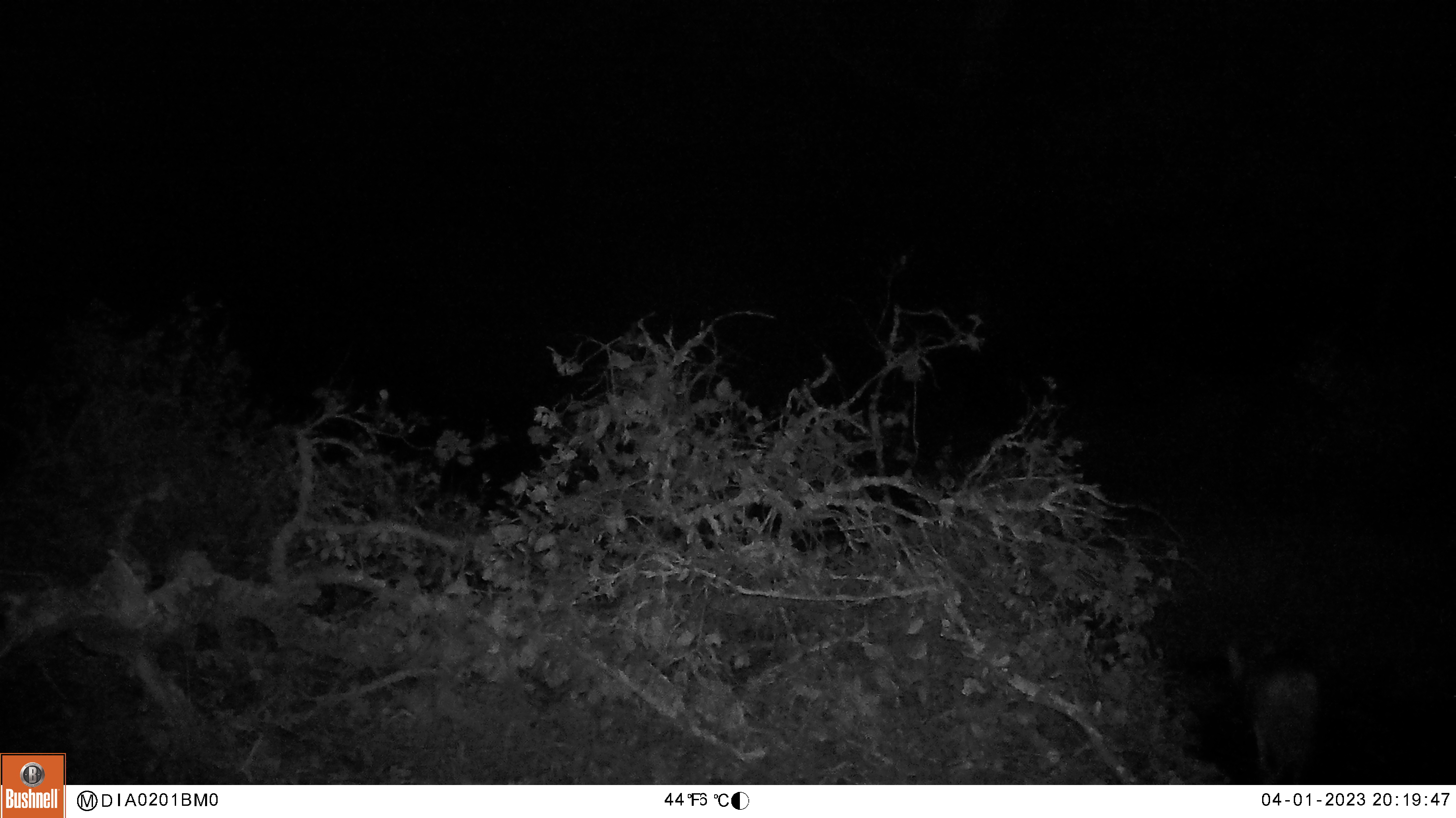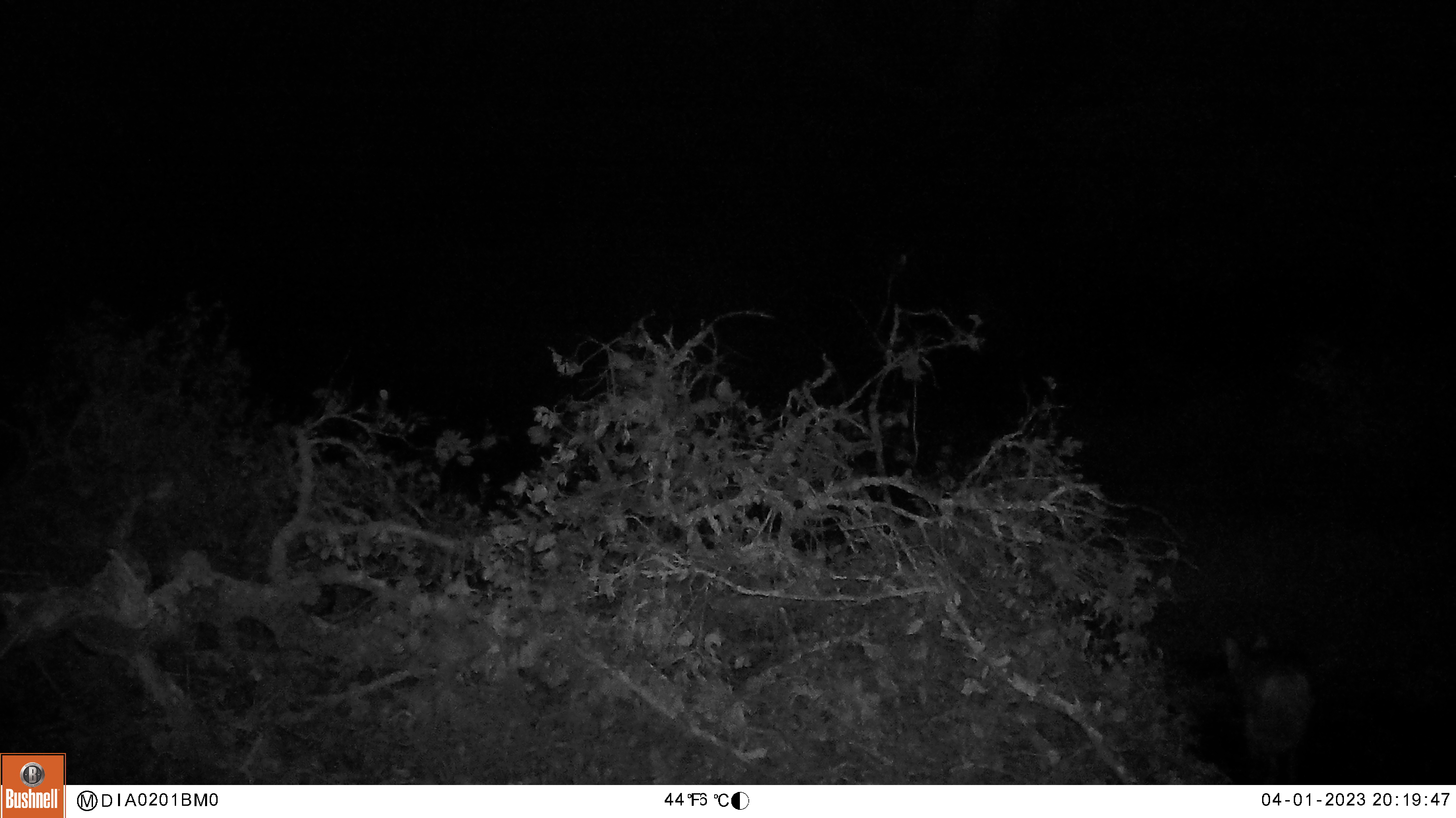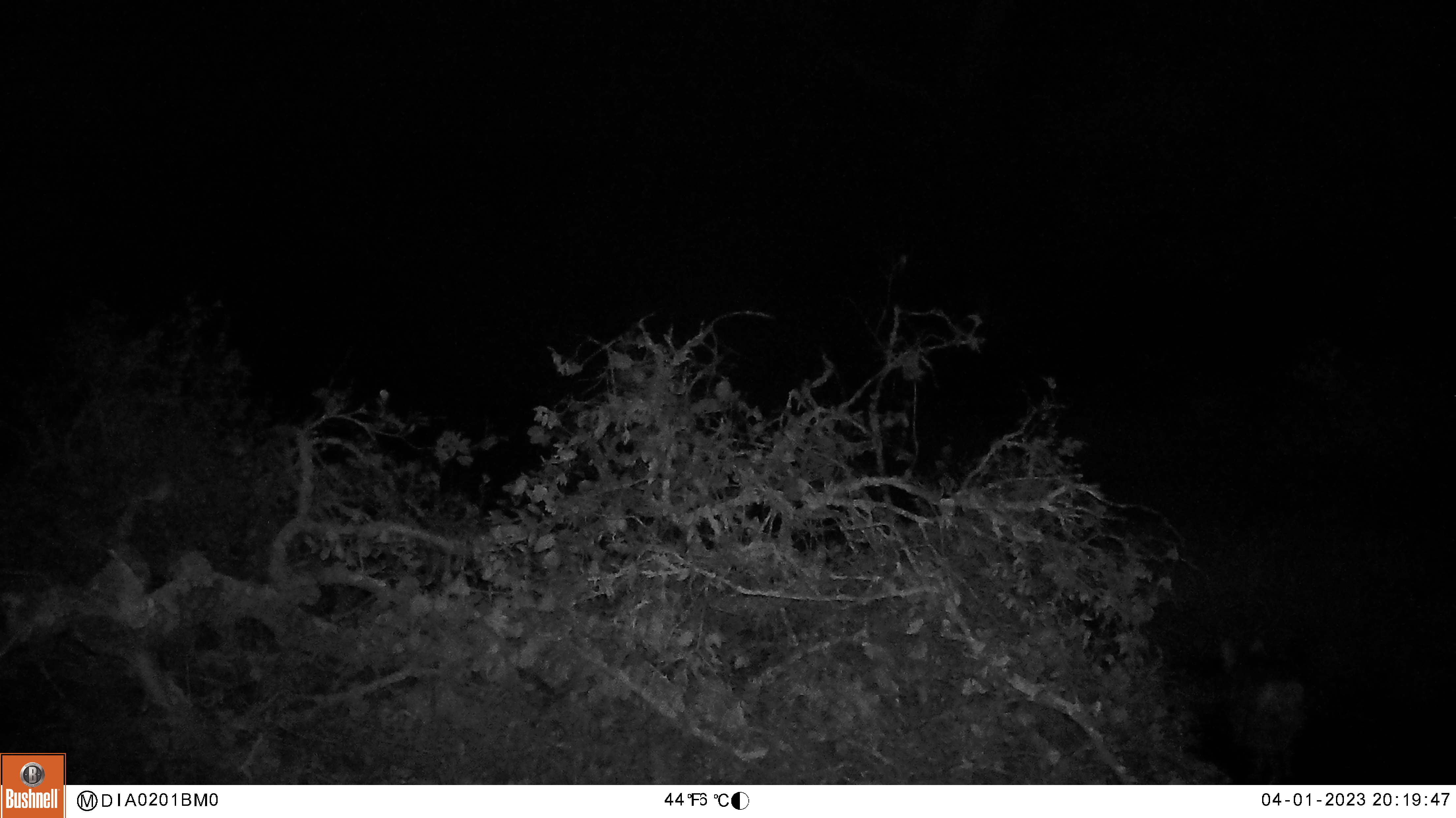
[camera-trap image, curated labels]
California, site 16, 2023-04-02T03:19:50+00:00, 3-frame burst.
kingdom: Animalia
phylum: Chordata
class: Mammalia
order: Carnivora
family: Canidae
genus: Canis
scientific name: Canis latrans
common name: coyote